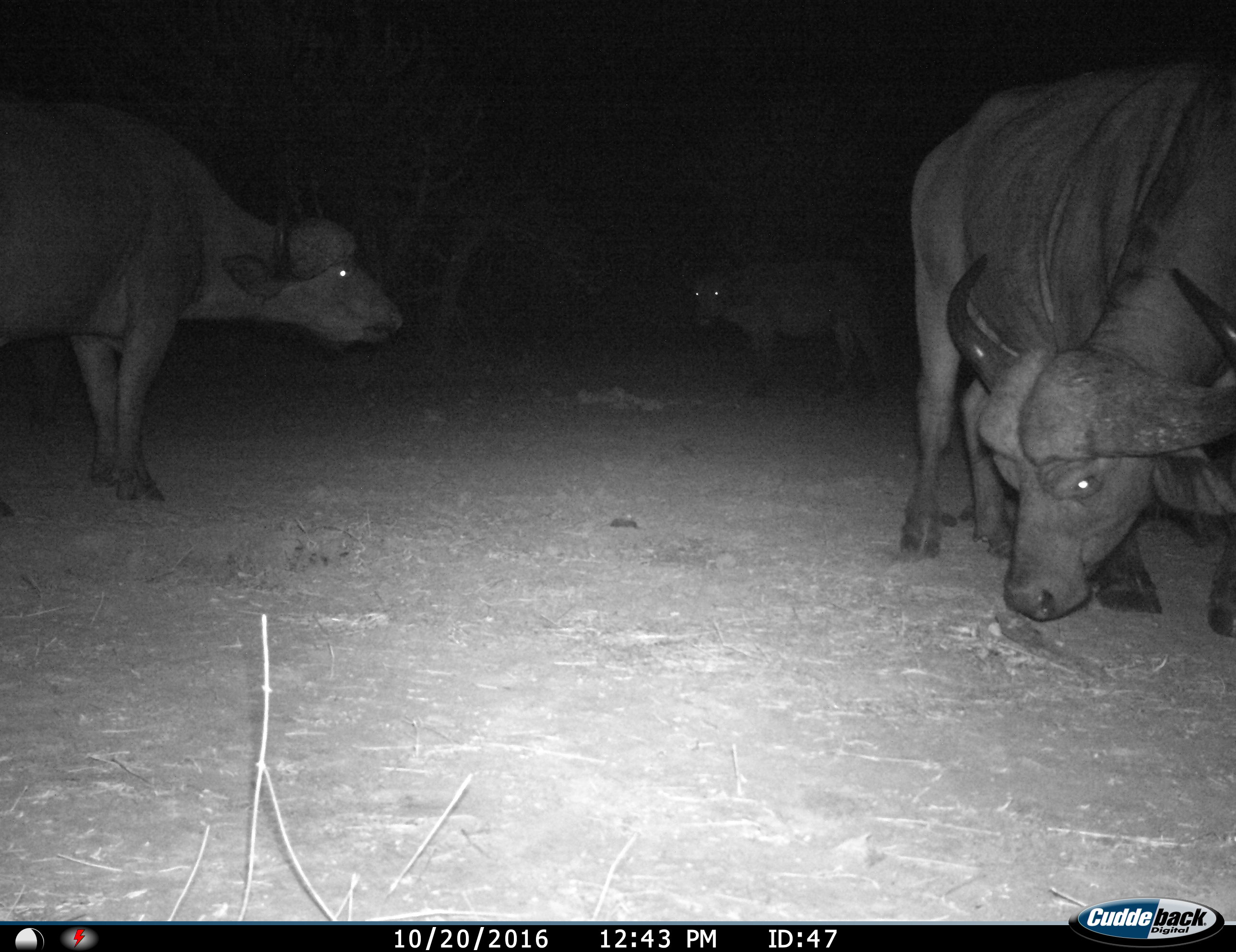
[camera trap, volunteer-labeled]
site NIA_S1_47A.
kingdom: Animalia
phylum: Chordata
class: Mammalia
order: Artiodactyla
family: Bovidae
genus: Syncerus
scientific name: Syncerus caffer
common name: african buffalo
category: buffalo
Buffalo (african buffalo) (Syncerus caffer), count 3. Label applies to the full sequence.